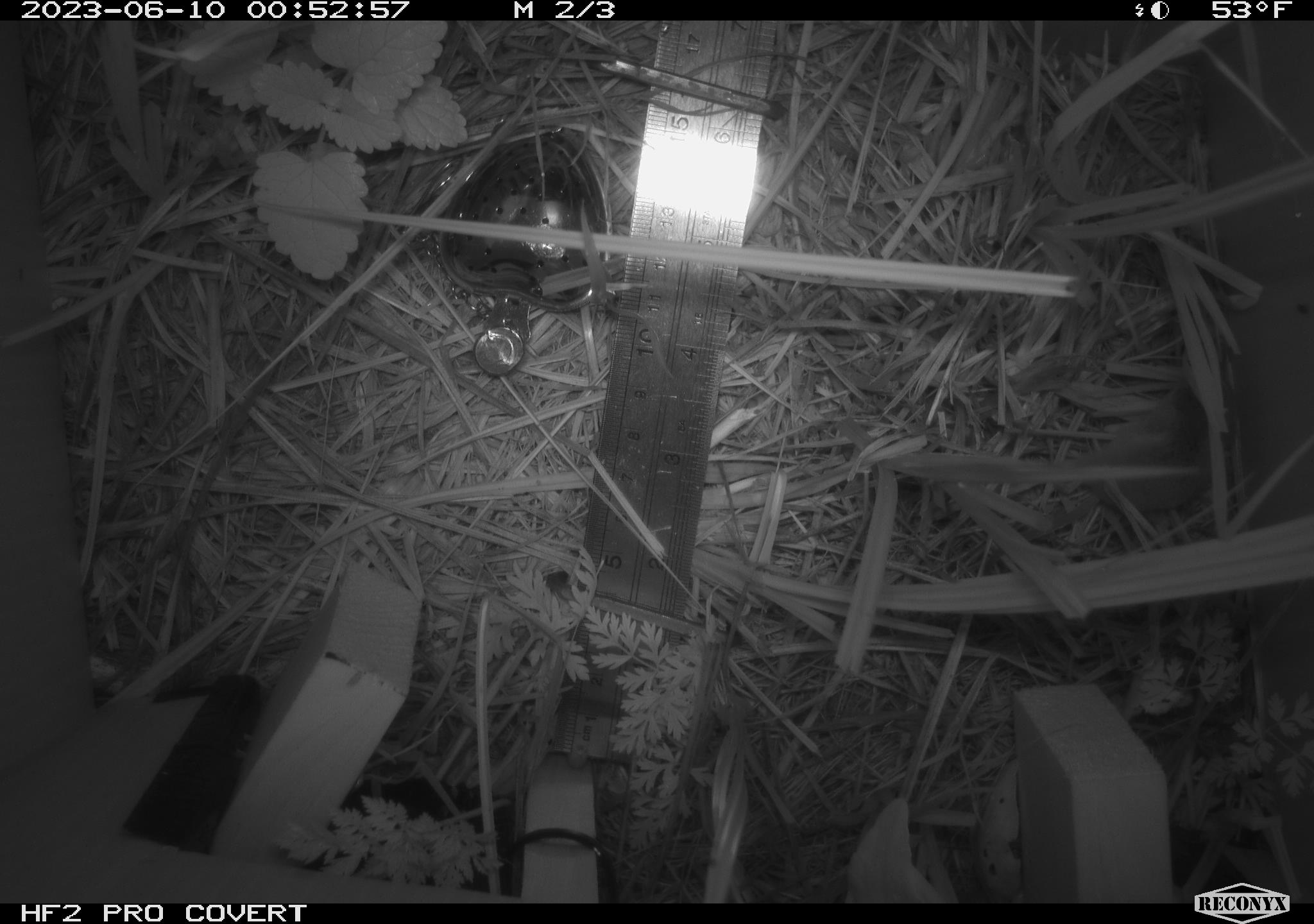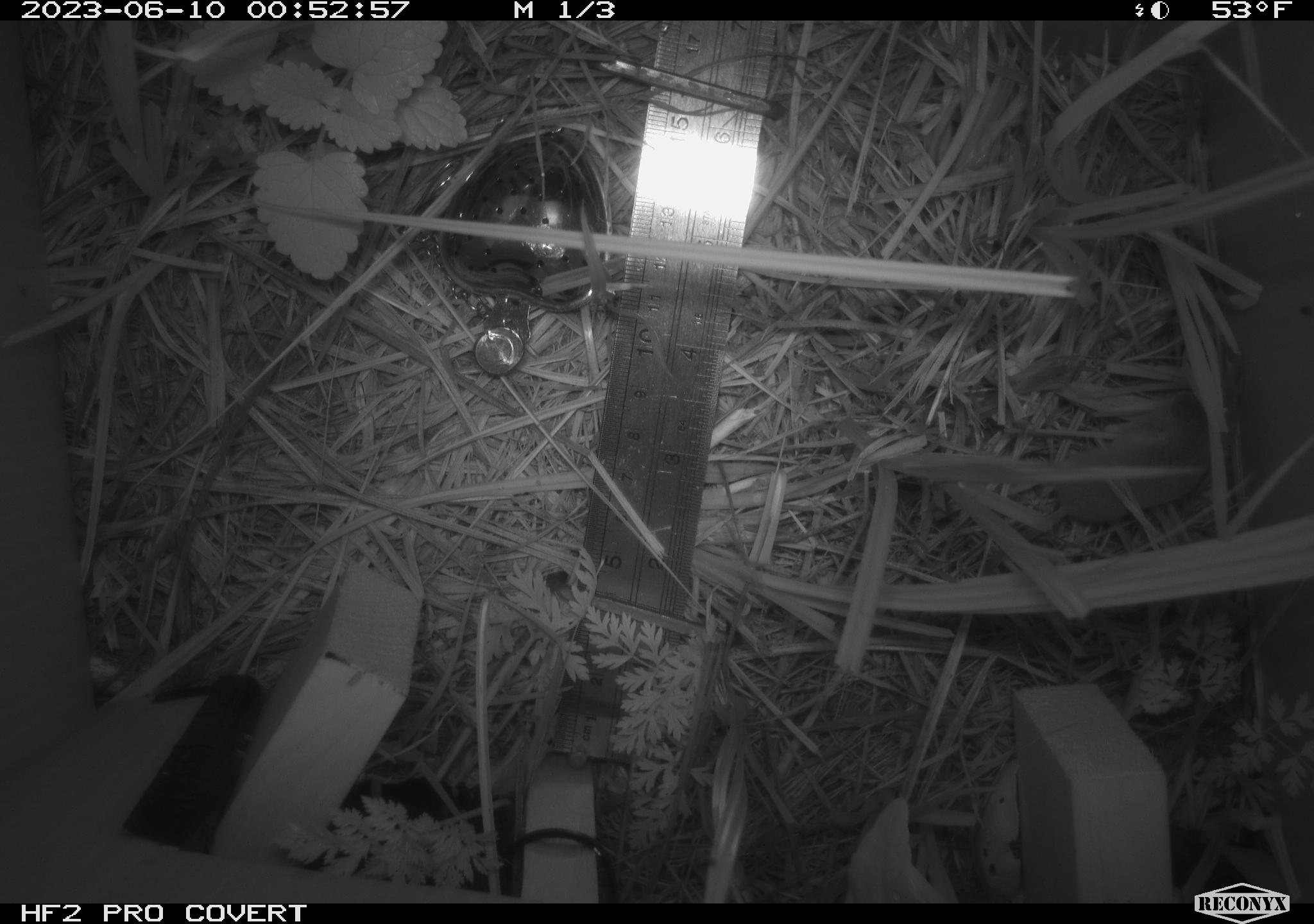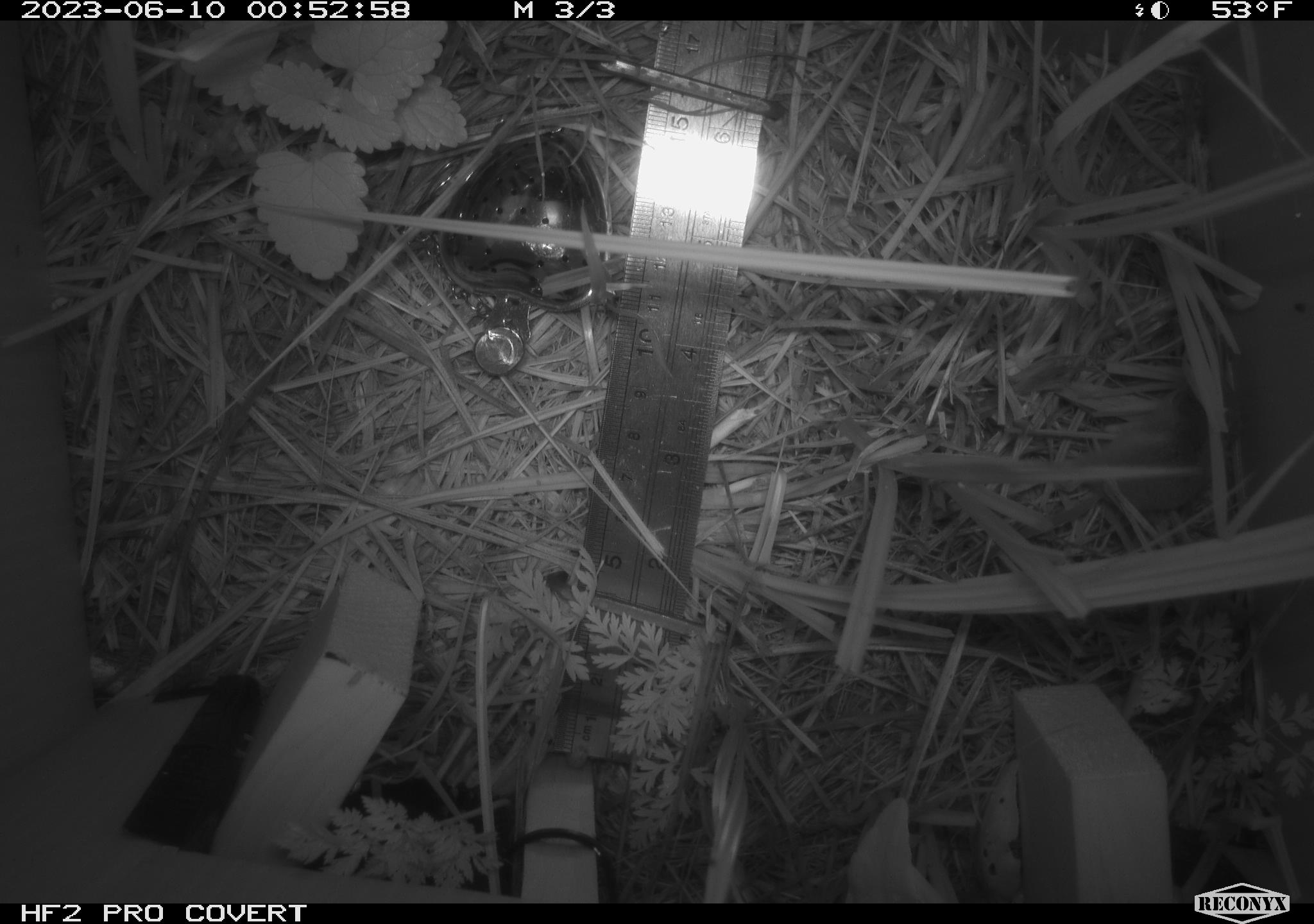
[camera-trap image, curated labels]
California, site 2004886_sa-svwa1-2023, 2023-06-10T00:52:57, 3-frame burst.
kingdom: Animalia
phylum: Chordata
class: Mammalia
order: Eulipotyphla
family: Soricidae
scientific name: Soricidae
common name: shrews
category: soricidae family